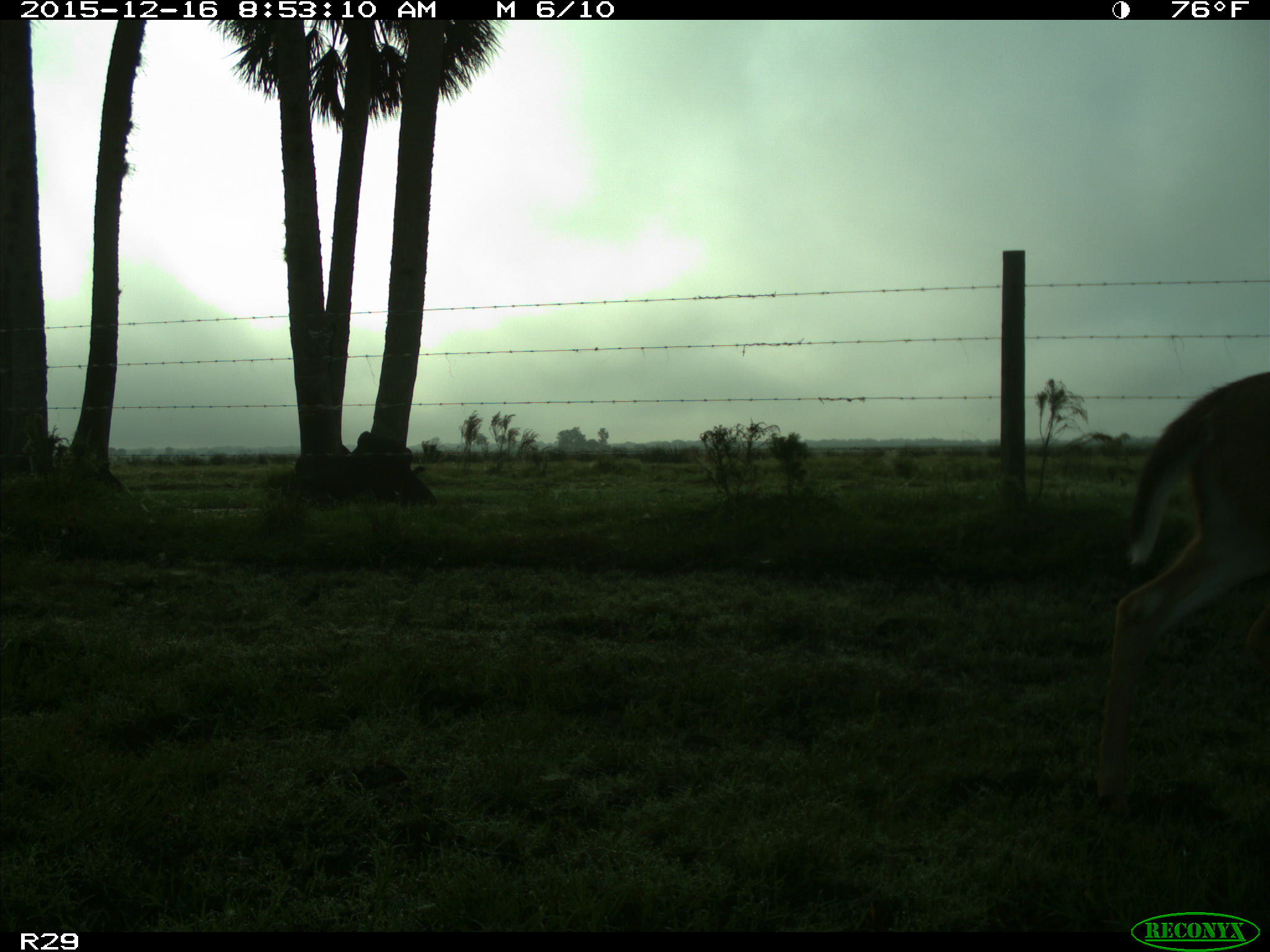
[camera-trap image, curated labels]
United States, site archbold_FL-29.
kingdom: Animalia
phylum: Chordata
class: Mammalia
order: Artiodactyla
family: Cervidae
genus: Odocoileus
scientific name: Odocoileus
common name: deer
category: unidentified deer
Unidentified deer (deer) (Odocoileus).